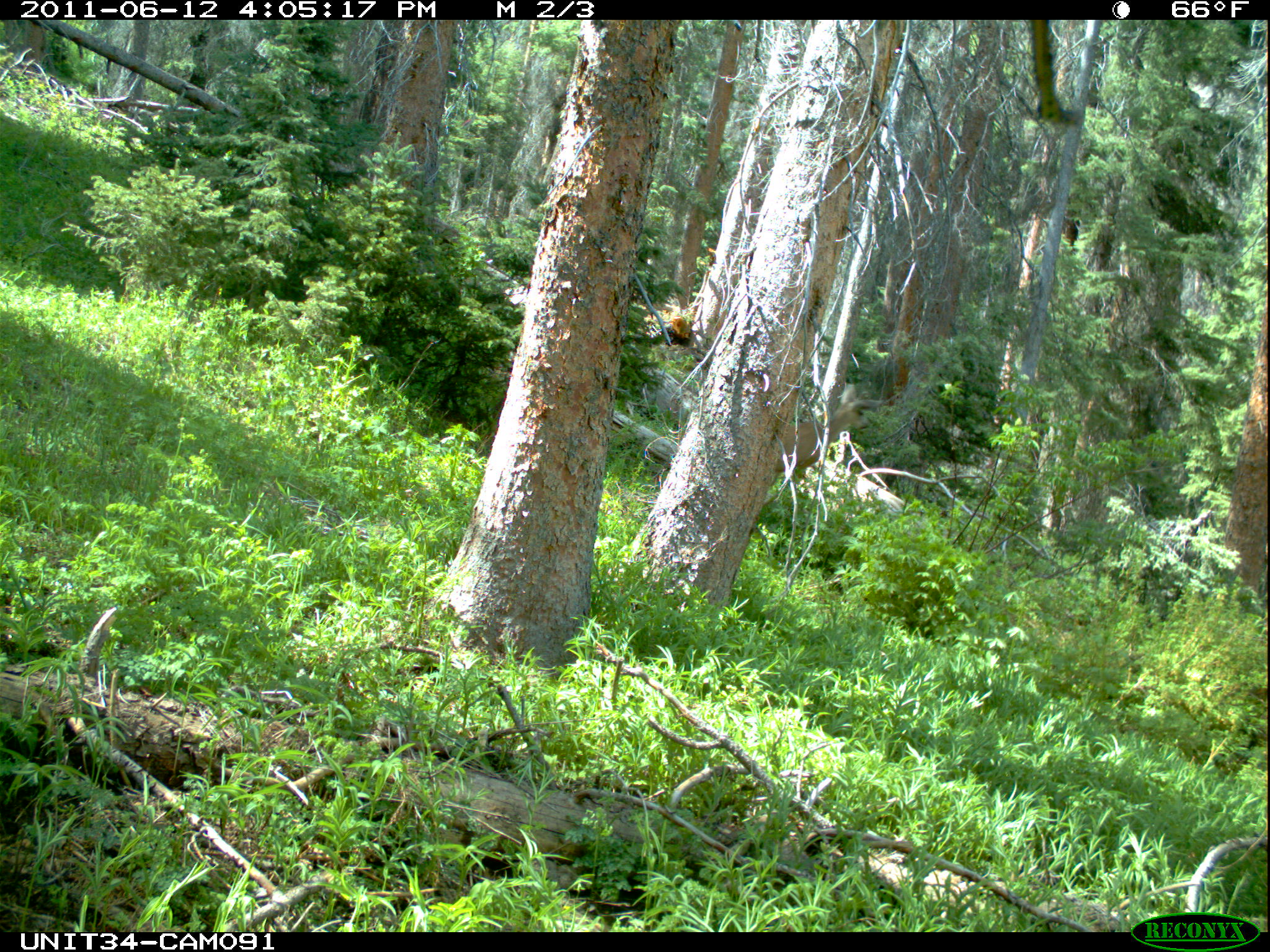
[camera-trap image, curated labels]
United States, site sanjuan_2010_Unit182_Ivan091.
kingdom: Animalia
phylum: Chordata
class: Mammalia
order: Artiodactyla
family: Cervidae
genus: Odocoileus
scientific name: Odocoileus hemionus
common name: mule deer